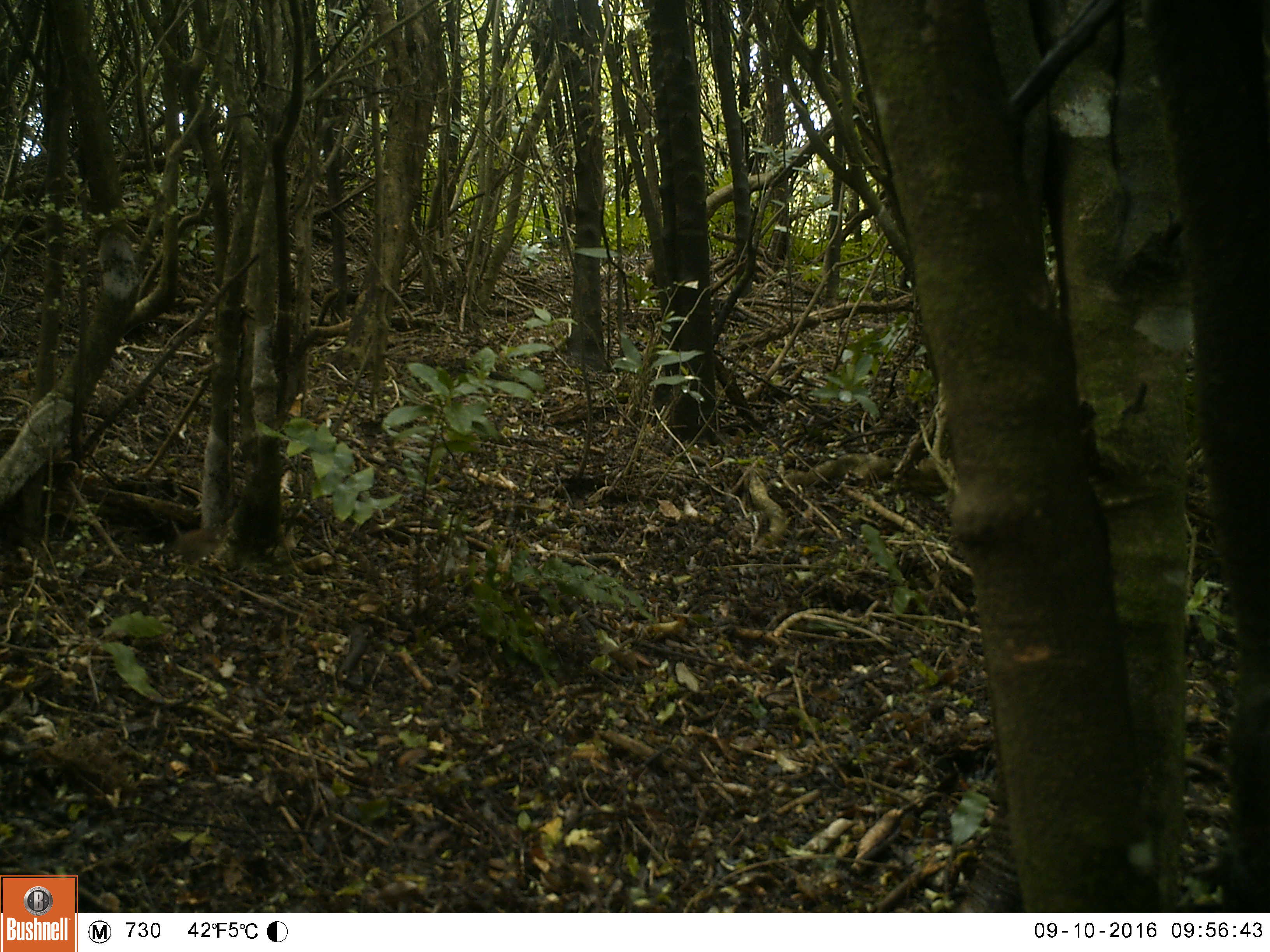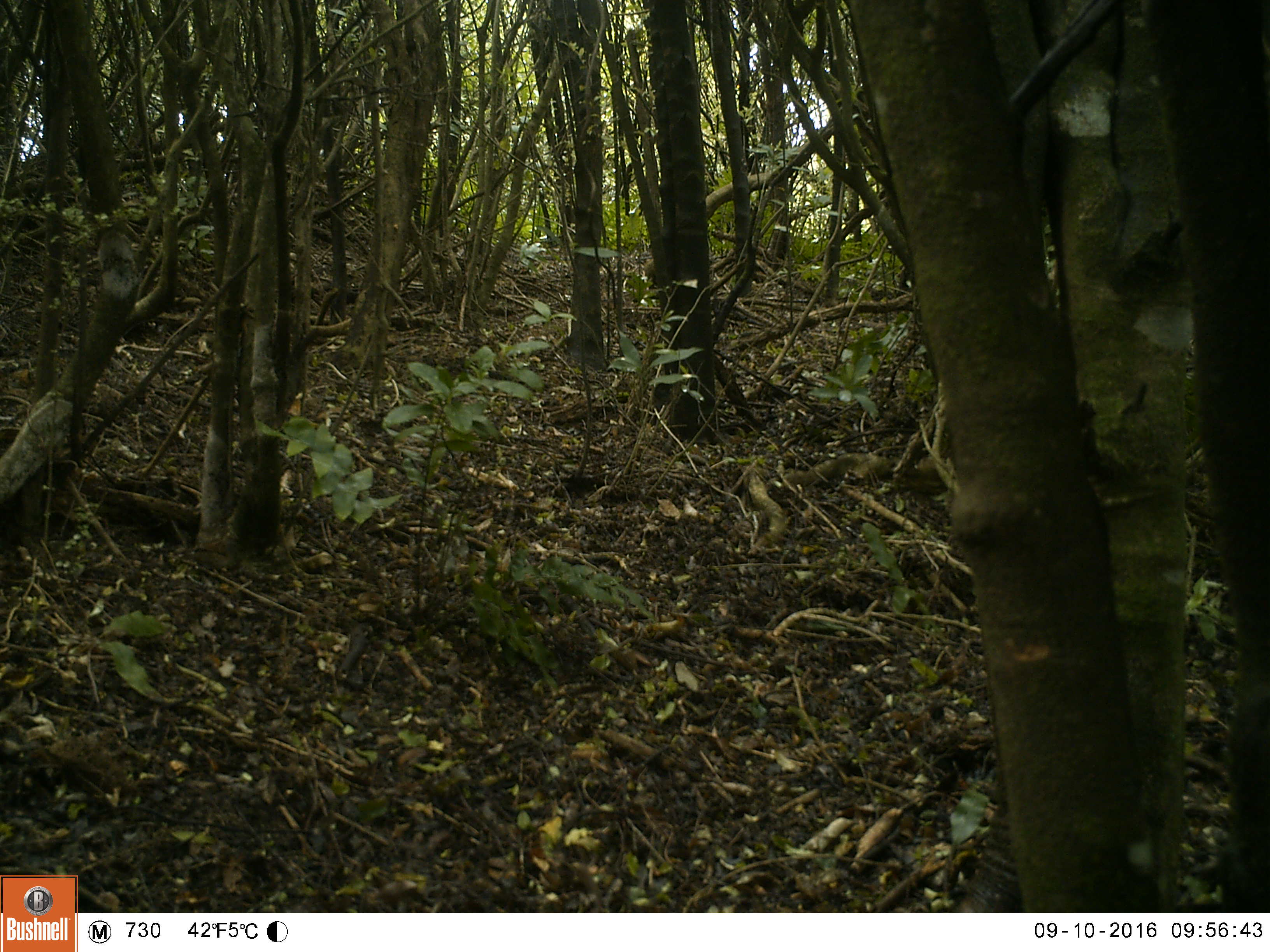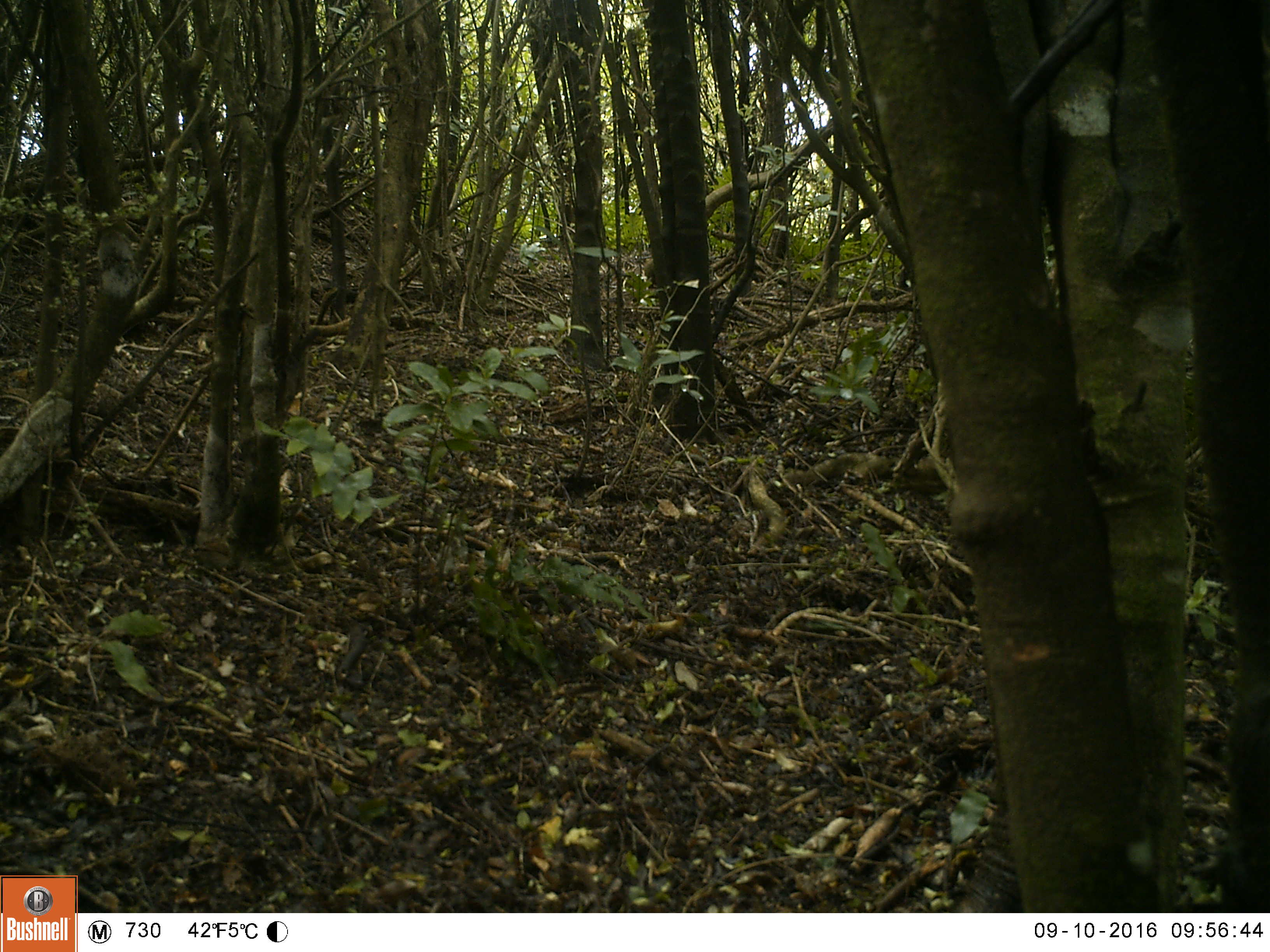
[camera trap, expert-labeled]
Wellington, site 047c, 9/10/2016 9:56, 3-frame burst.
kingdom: Animalia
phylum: Chordata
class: Aves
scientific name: Aves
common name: bird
Bird (Aves).